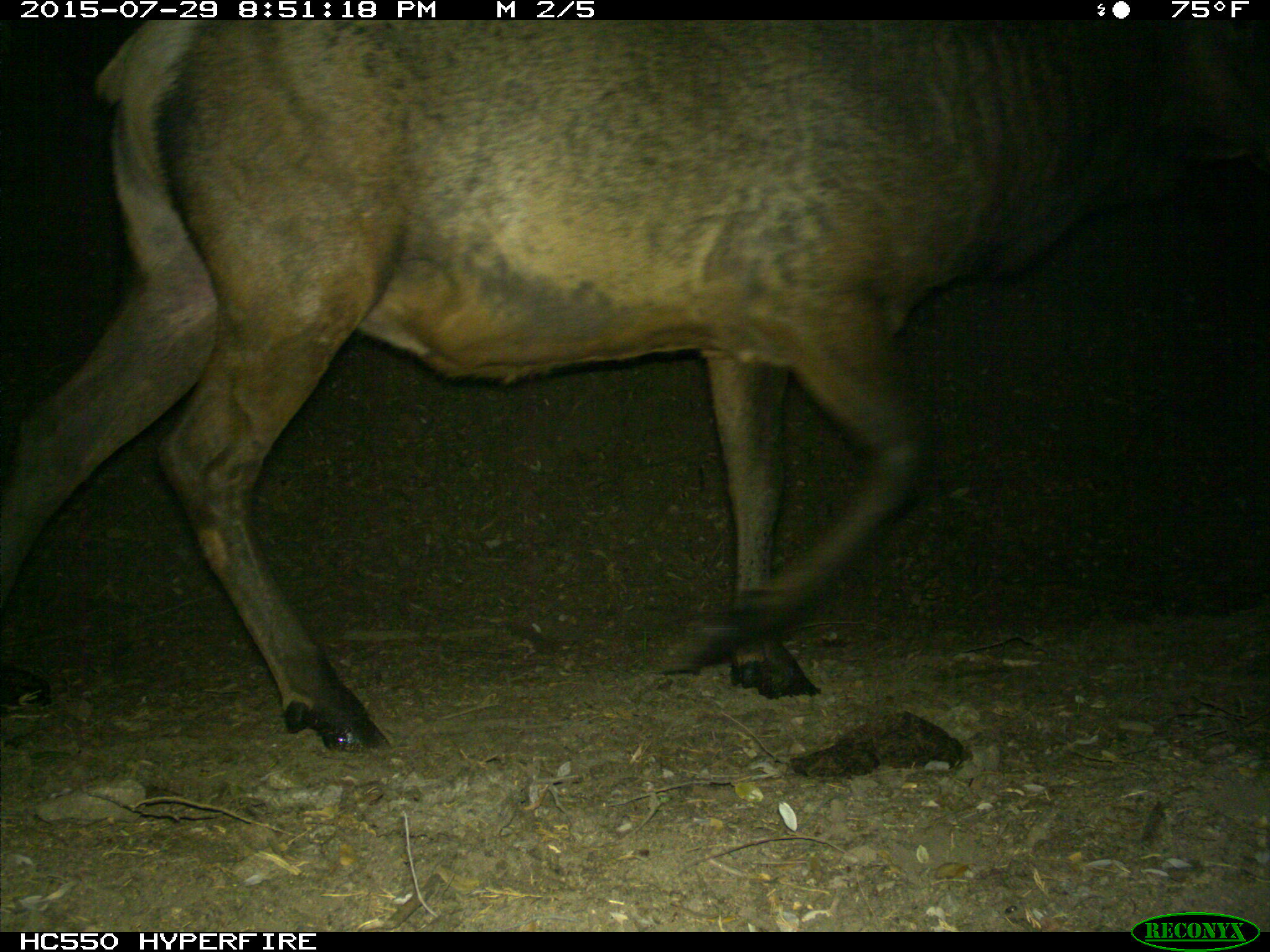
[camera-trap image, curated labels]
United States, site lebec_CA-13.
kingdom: Animalia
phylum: Chordata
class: Mammalia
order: Artiodactyla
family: Cervidae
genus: Cervus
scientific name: Cervus canadensis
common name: elk